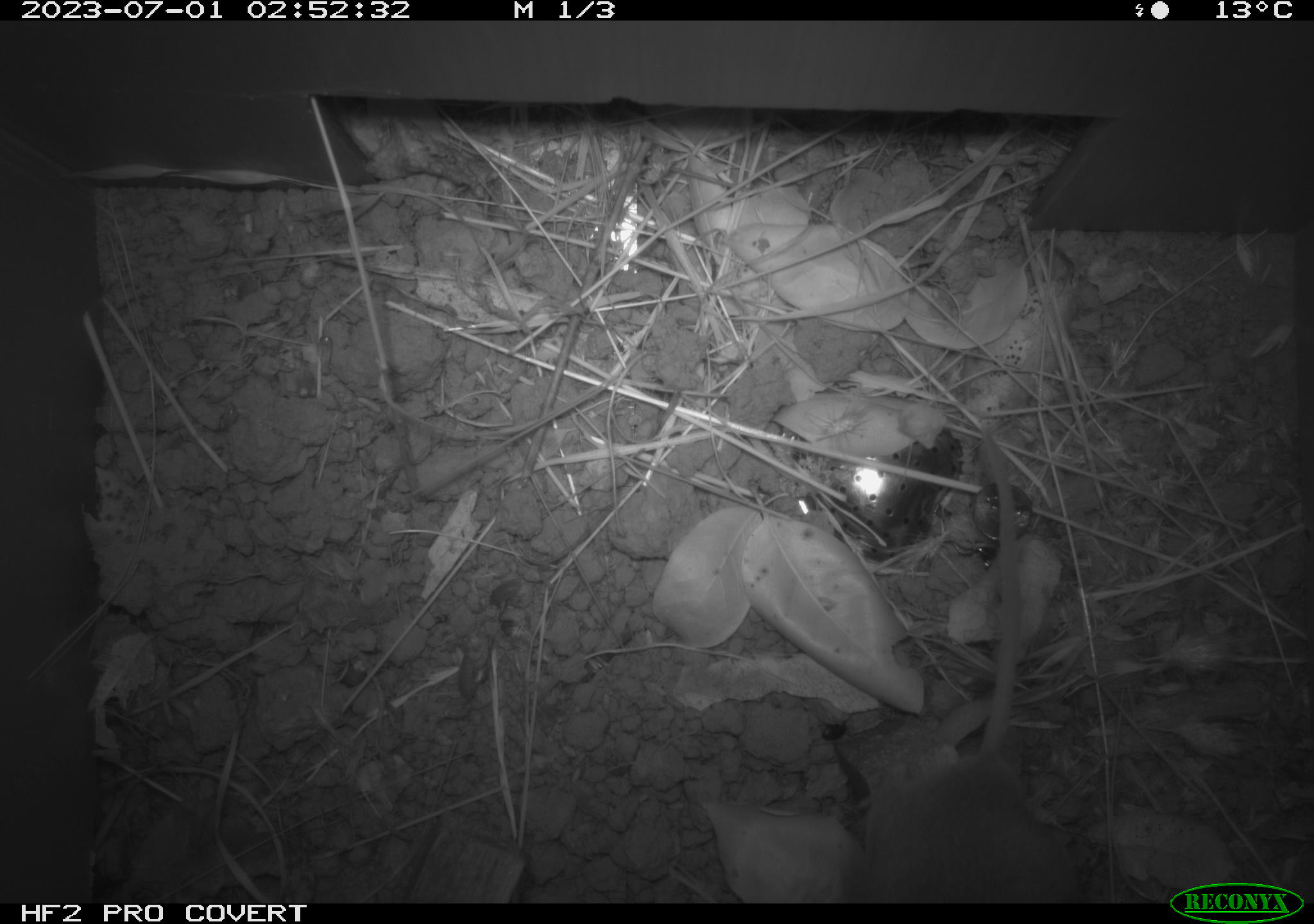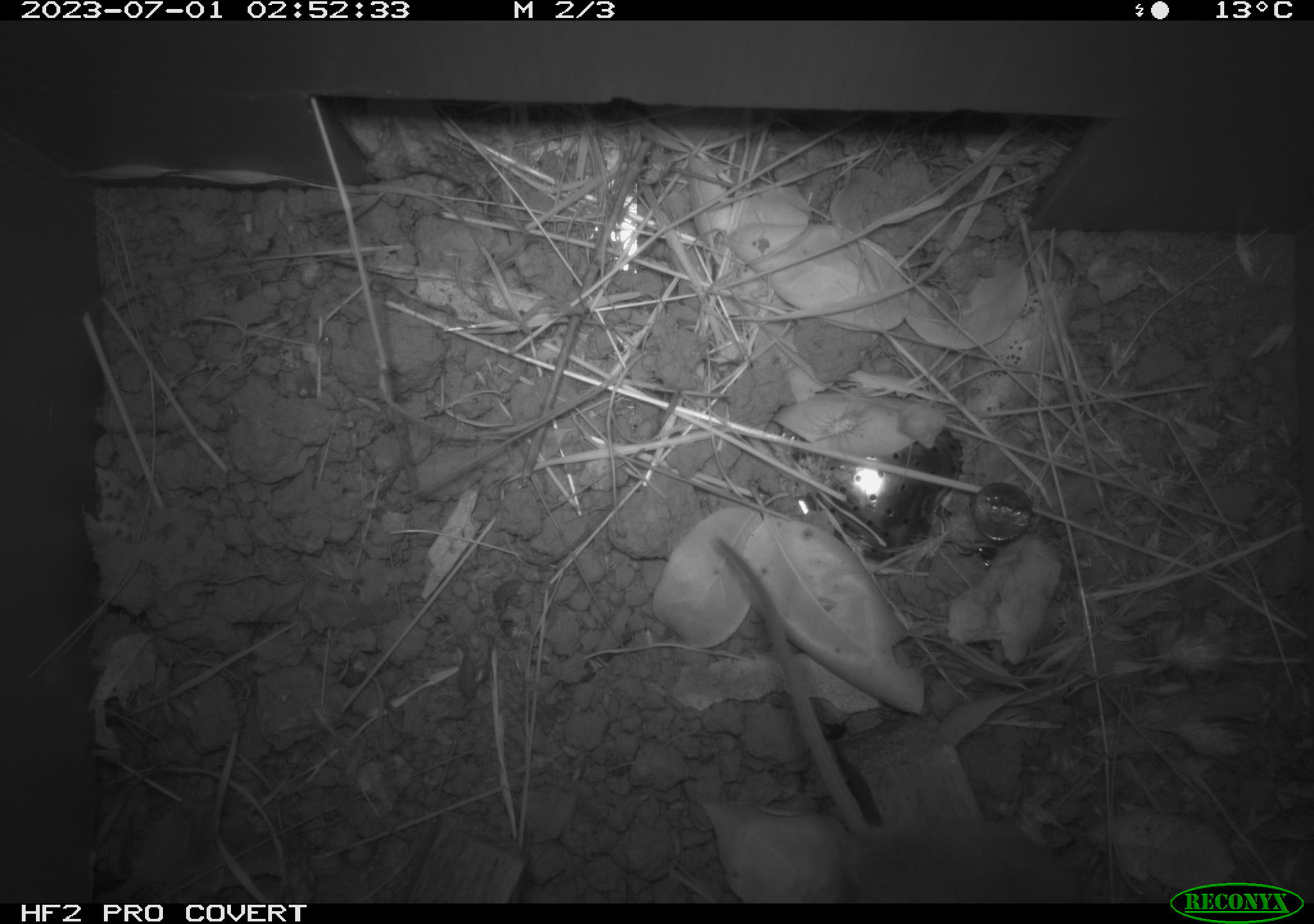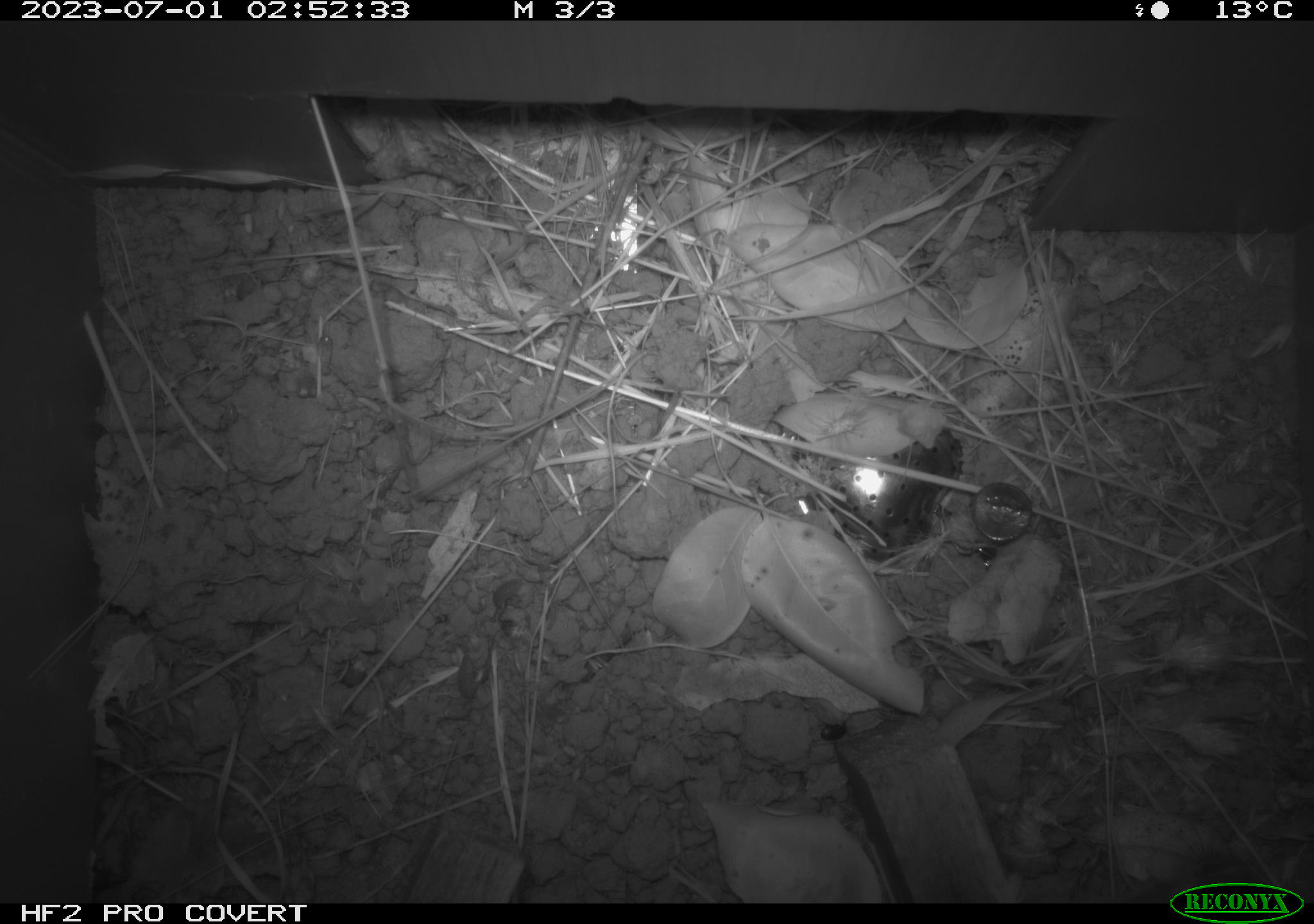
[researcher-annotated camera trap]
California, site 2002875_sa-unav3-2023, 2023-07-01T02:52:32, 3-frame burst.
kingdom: Animalia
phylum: Chordata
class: Mammalia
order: Rodentia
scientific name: Rodentia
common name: mouse species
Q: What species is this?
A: Mouse species (Rodentia).